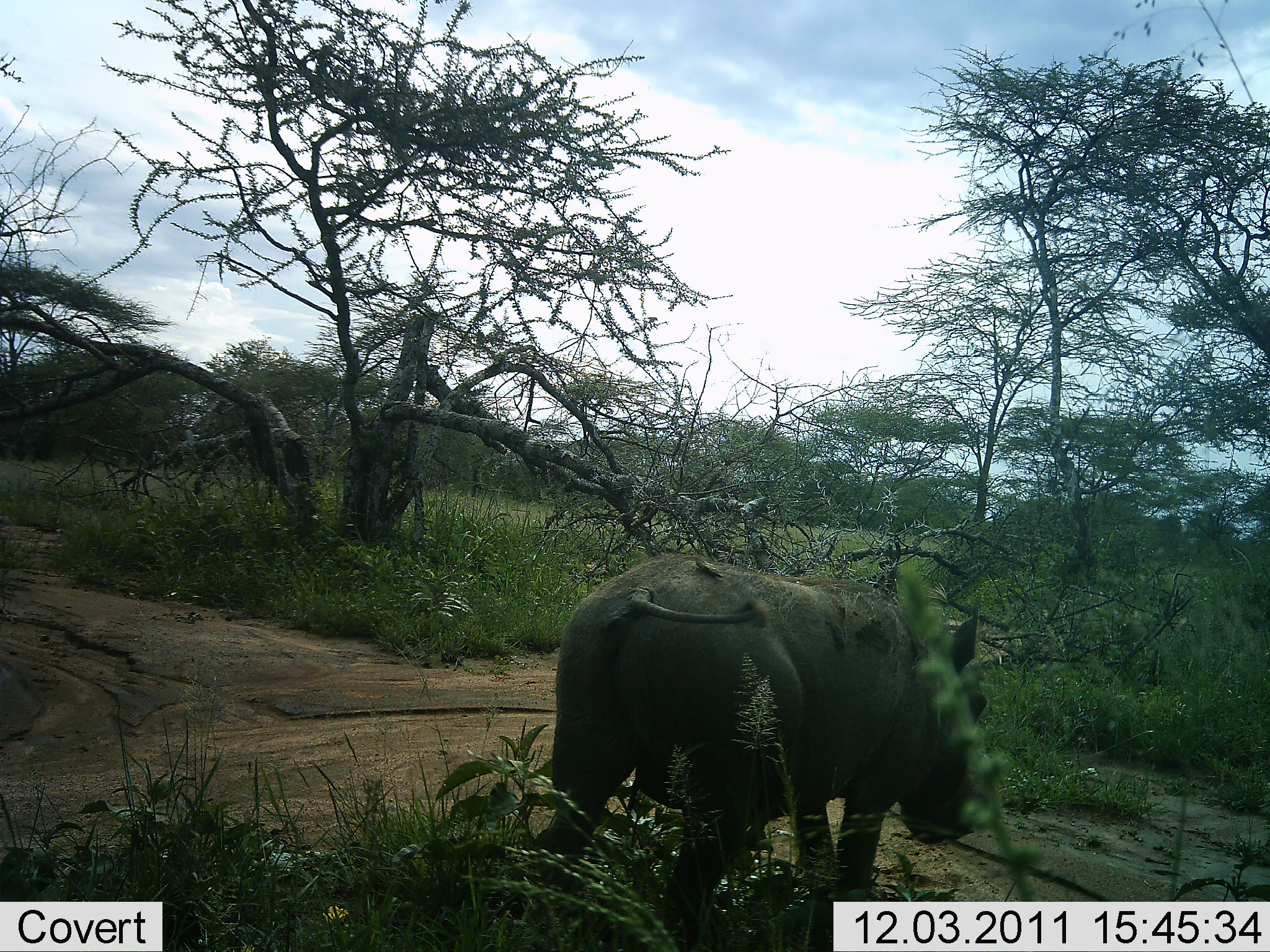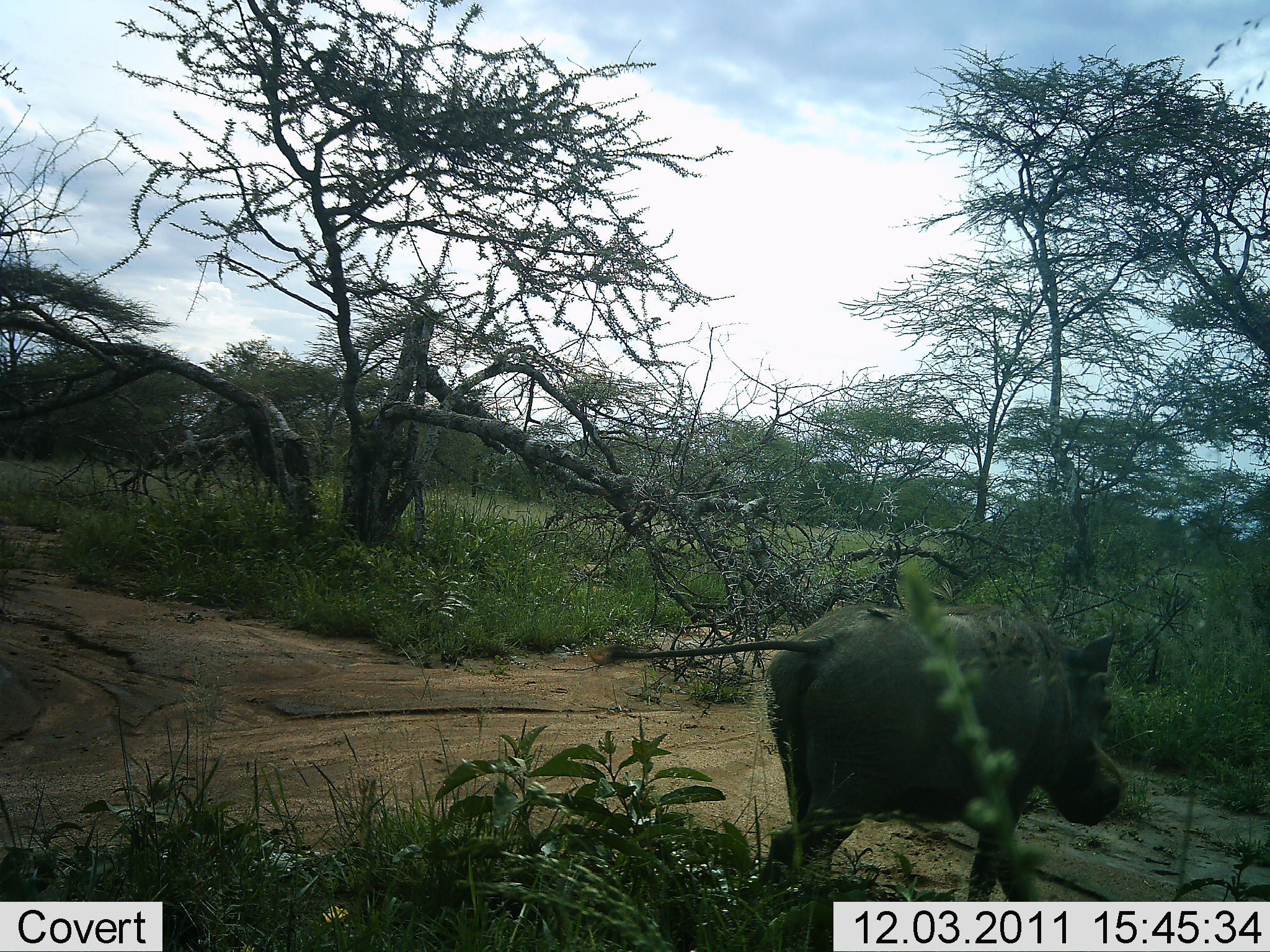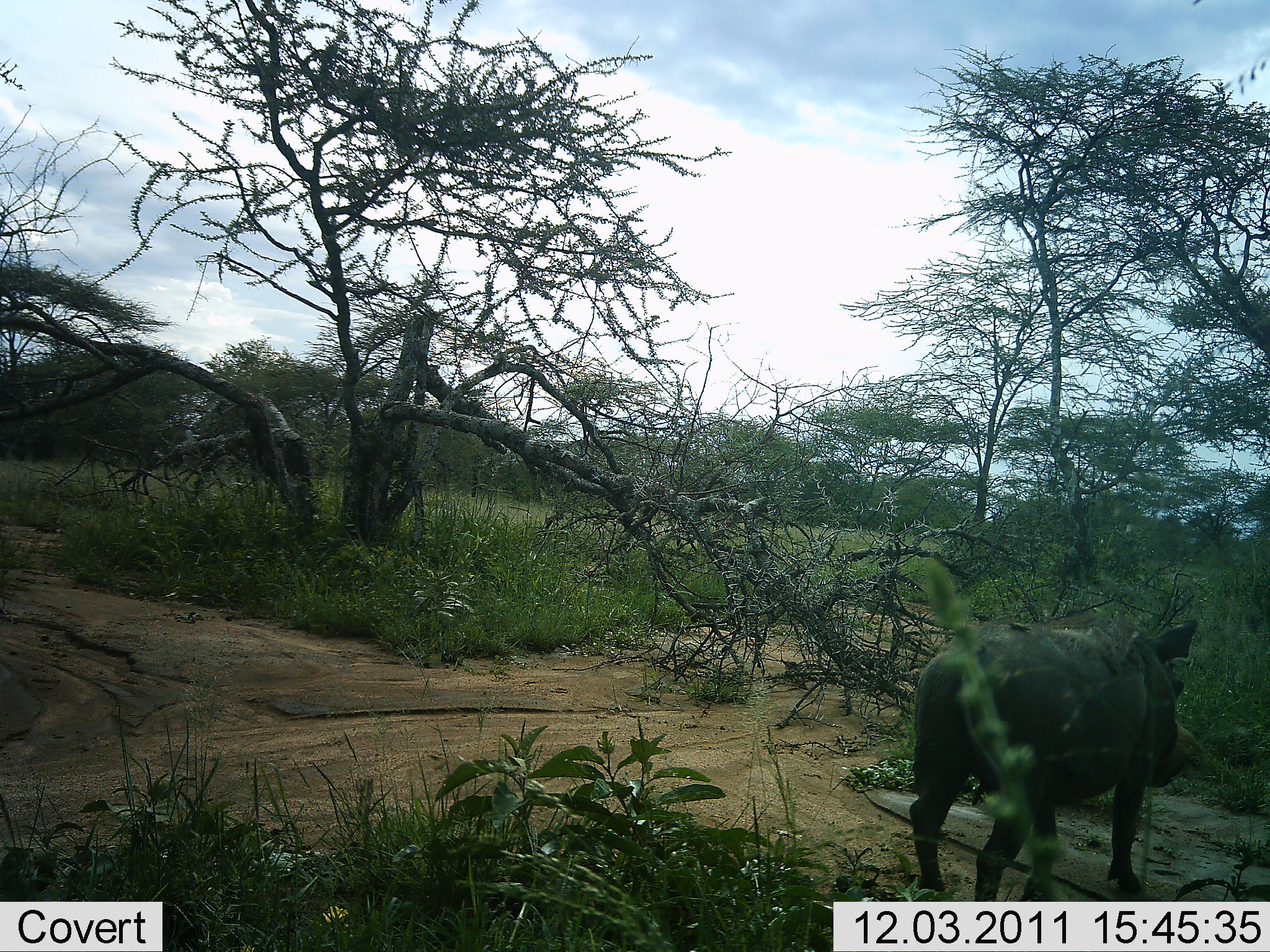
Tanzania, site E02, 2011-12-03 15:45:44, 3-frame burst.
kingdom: Animalia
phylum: Chordata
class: Mammalia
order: Artiodactyla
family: Suidae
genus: Phacochoerus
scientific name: Phacochoerus africanus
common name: warthog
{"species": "warthog (Phacochoerus africanus)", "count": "1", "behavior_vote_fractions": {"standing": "8%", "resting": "0%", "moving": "92%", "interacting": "0%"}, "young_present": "0%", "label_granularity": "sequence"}